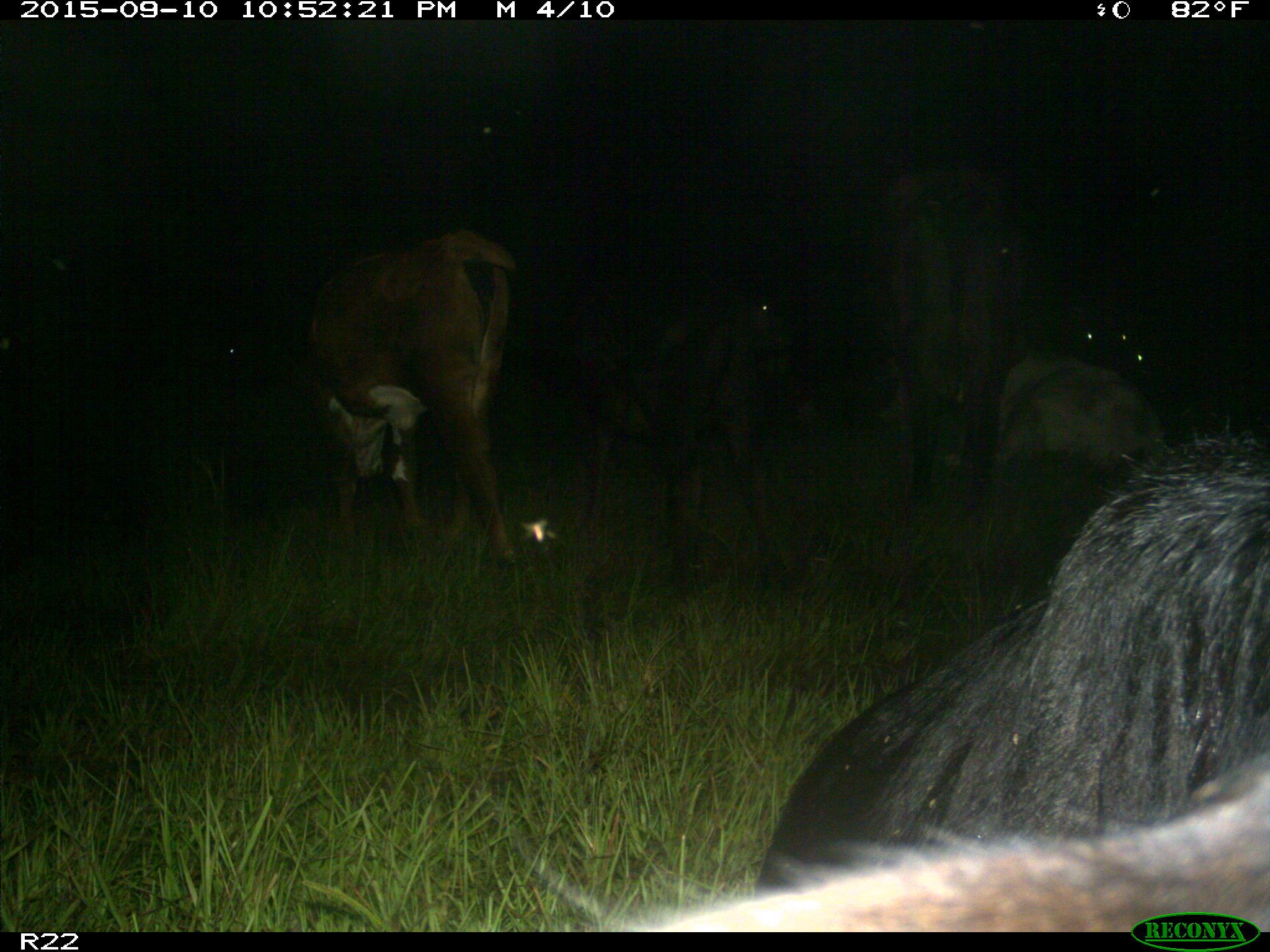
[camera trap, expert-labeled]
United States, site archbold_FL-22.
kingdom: Animalia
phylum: Chordata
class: Mammalia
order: Artiodactyla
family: Bovidae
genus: Bos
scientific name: Bos taurus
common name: domestic cow